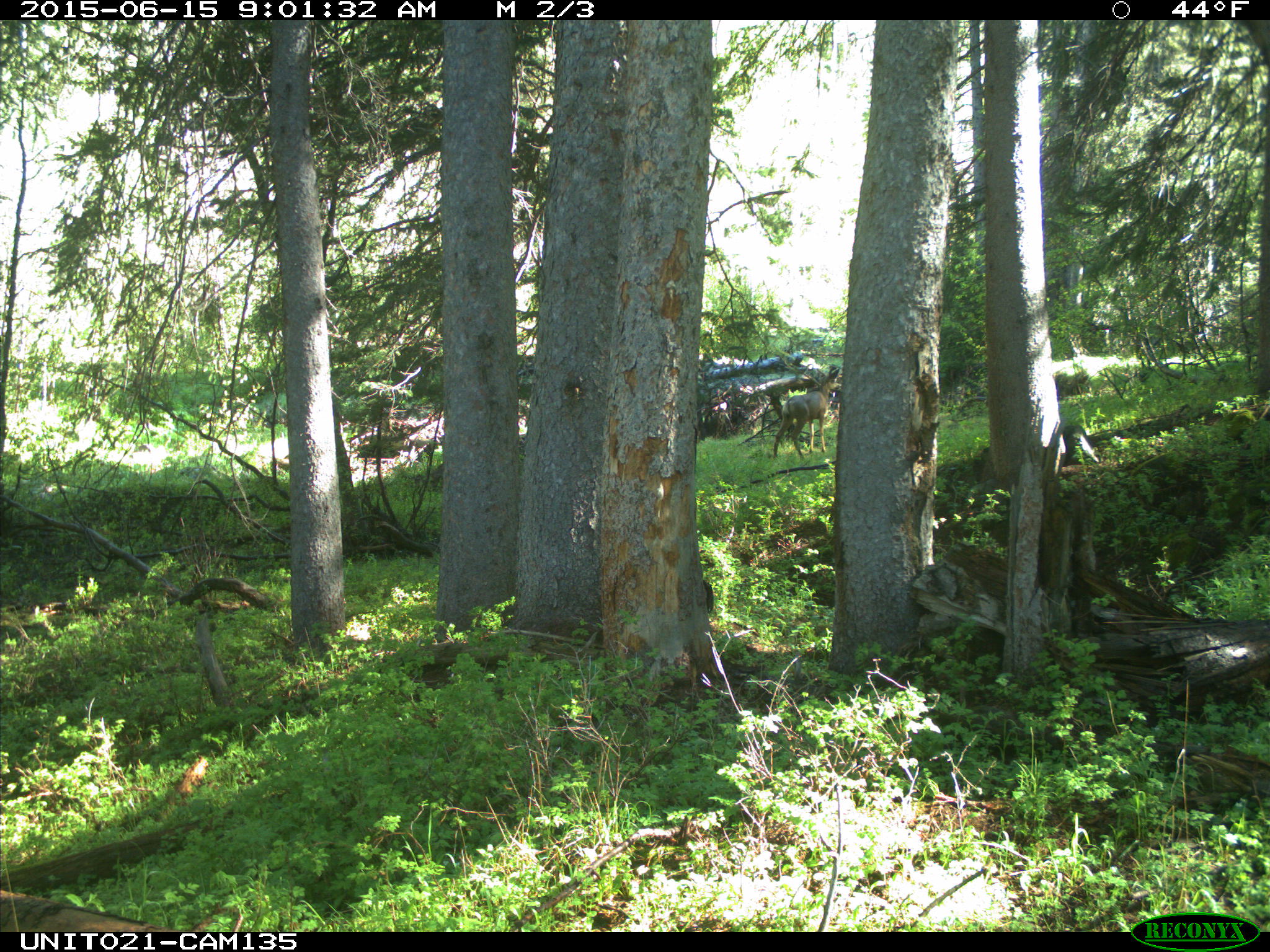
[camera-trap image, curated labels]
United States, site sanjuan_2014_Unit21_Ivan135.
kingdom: Animalia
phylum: Chordata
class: Mammalia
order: Artiodactyla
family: Cervidae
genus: Odocoileus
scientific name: Odocoileus hemionus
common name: mule deer